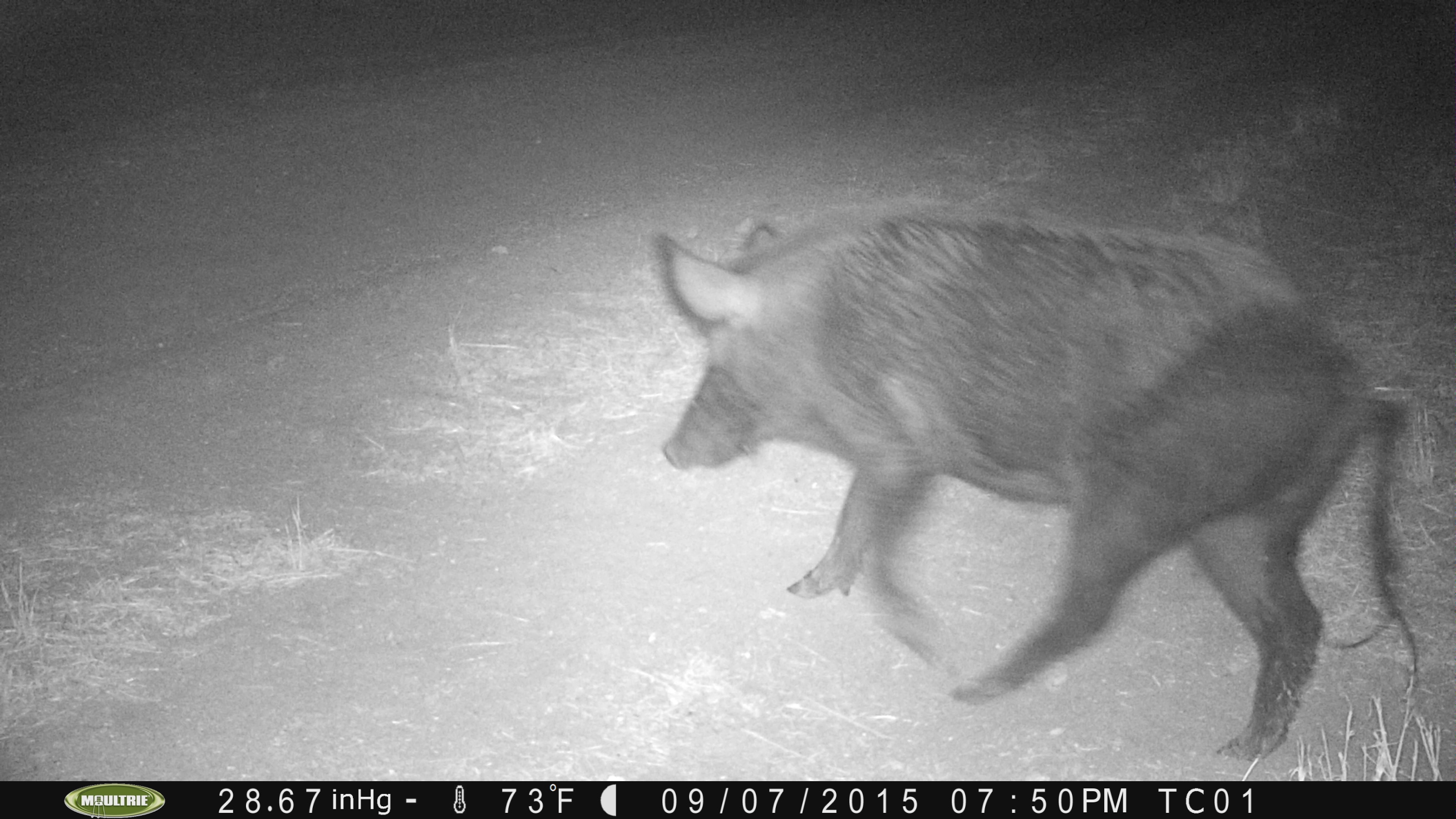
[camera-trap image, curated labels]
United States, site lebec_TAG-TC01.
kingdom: Animalia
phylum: Chordata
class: Mammalia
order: Artiodactyla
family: Suidae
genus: Sus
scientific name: Sus scrofa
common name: wild boar